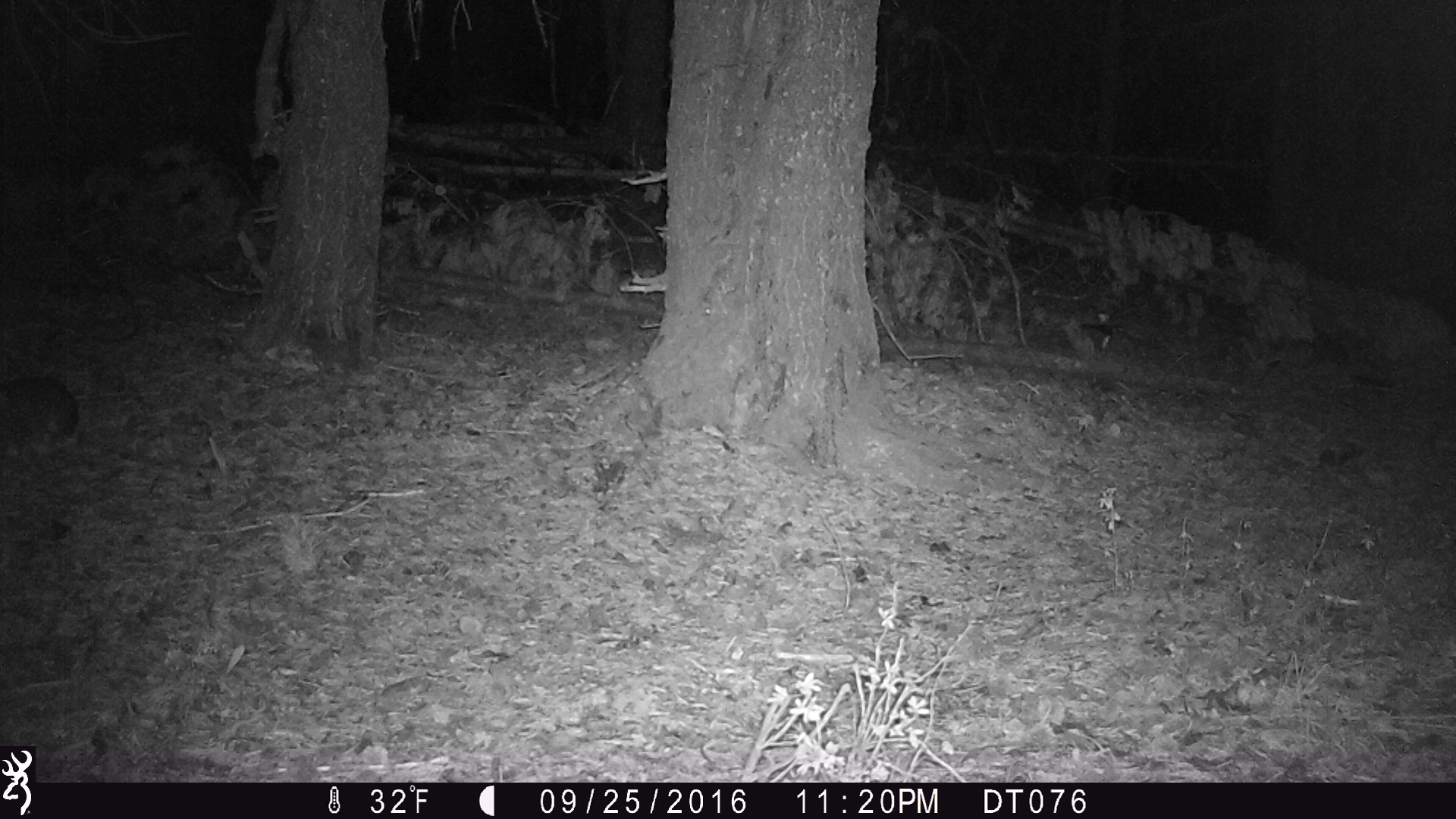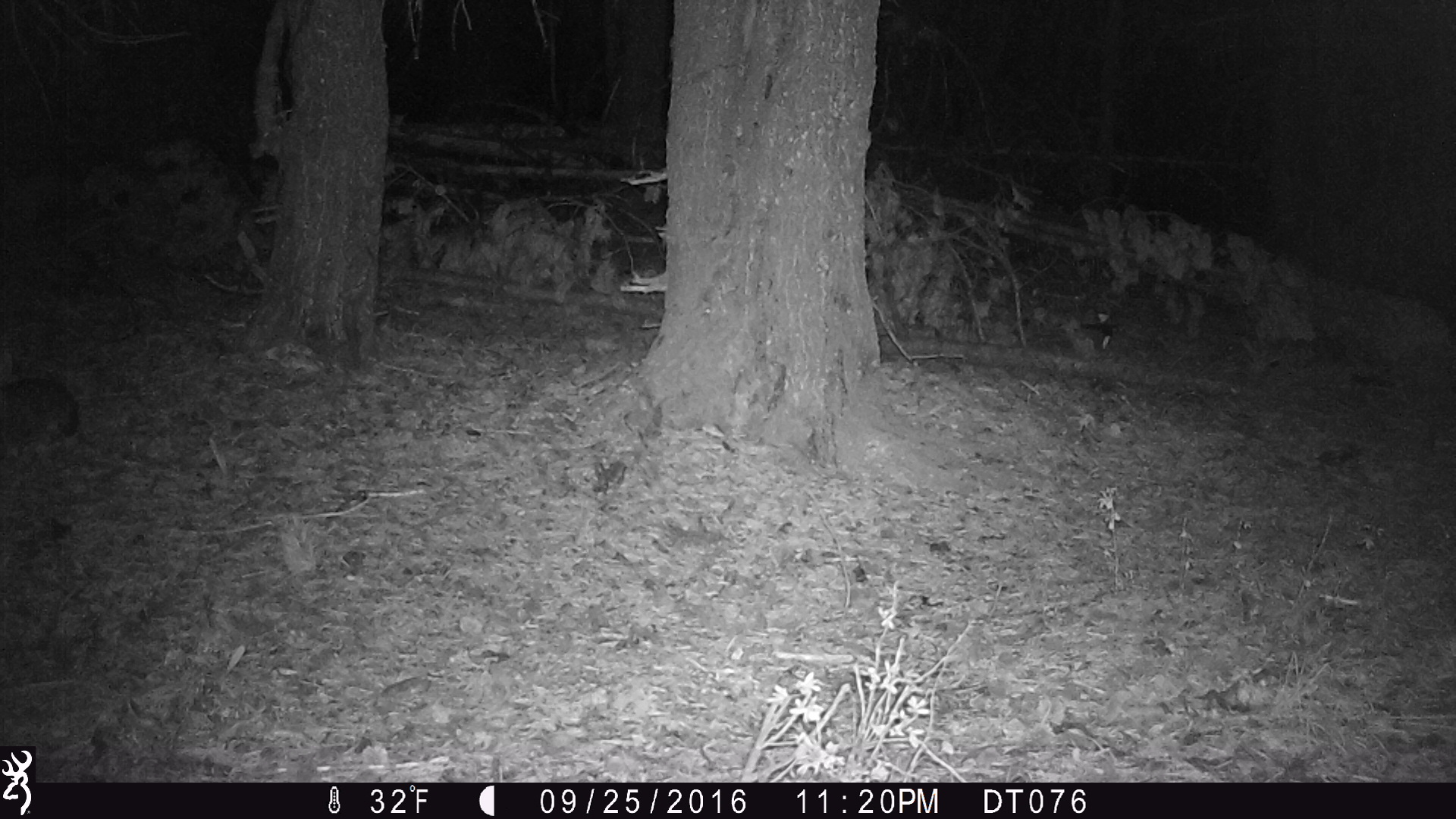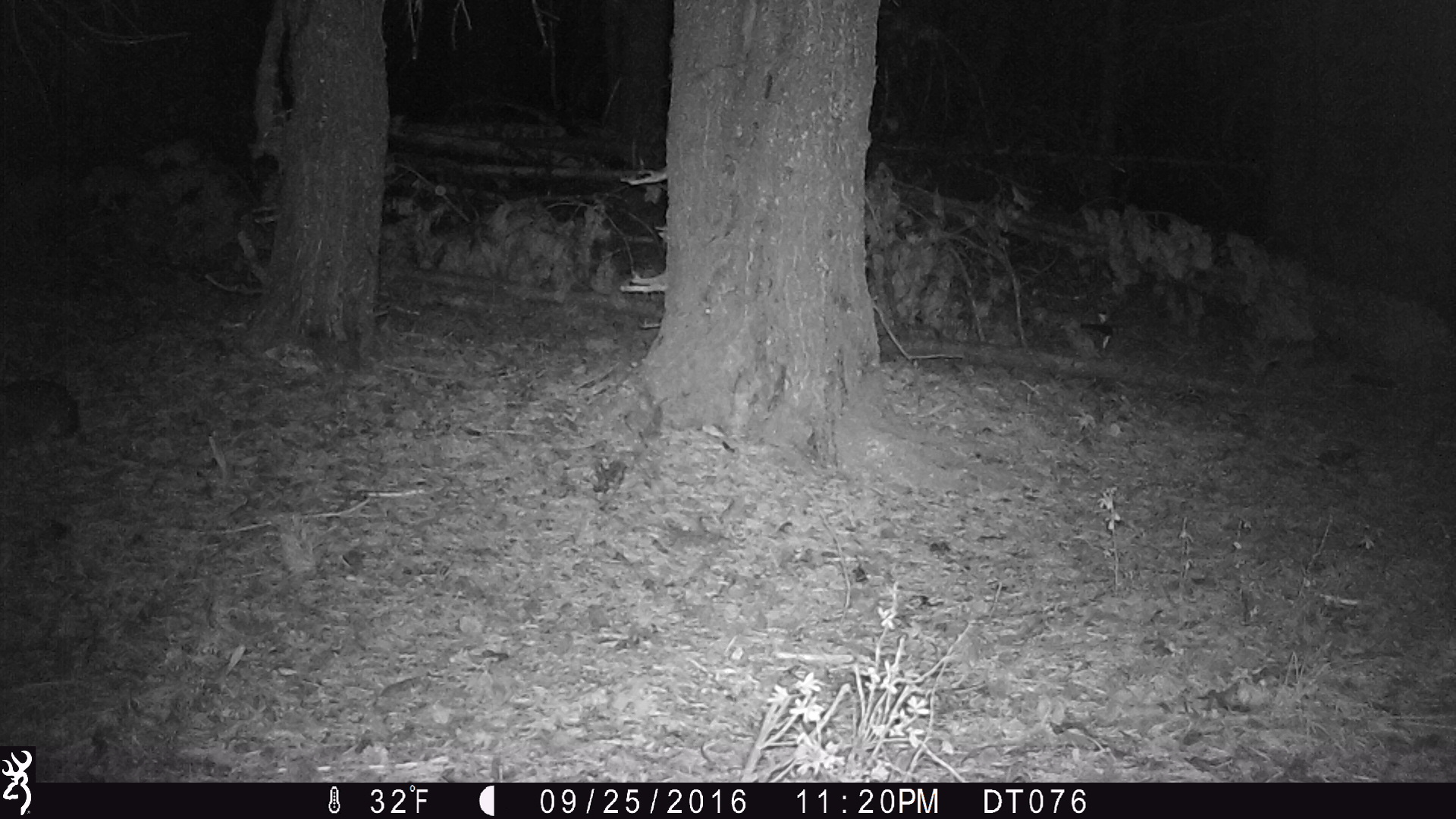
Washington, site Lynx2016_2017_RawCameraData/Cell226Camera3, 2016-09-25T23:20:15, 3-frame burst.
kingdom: Animalia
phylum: Chordata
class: Mammalia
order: Lagomorpha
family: Leporidae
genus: Lepus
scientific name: Lepus americanus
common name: snowshoe hare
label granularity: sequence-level